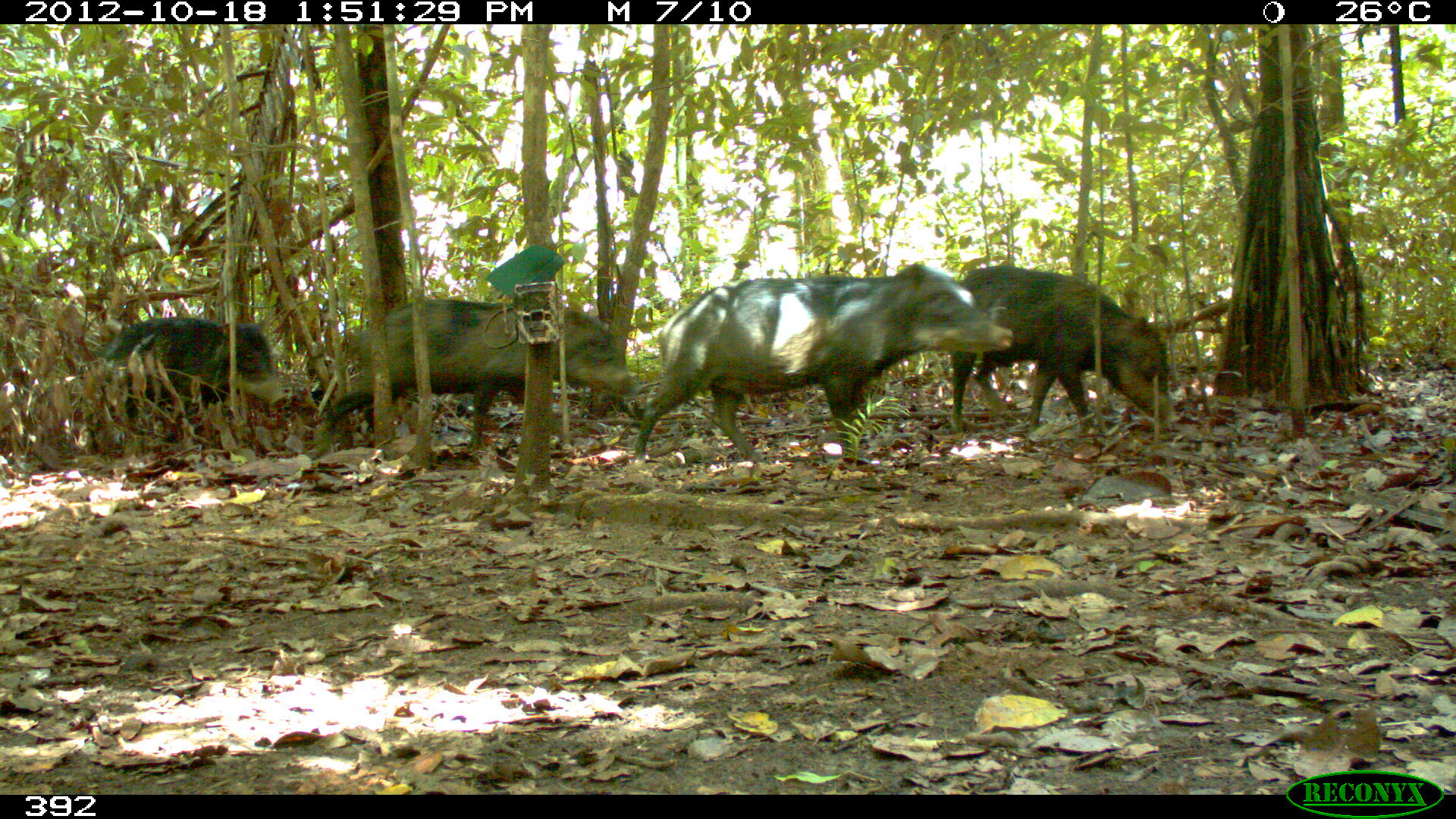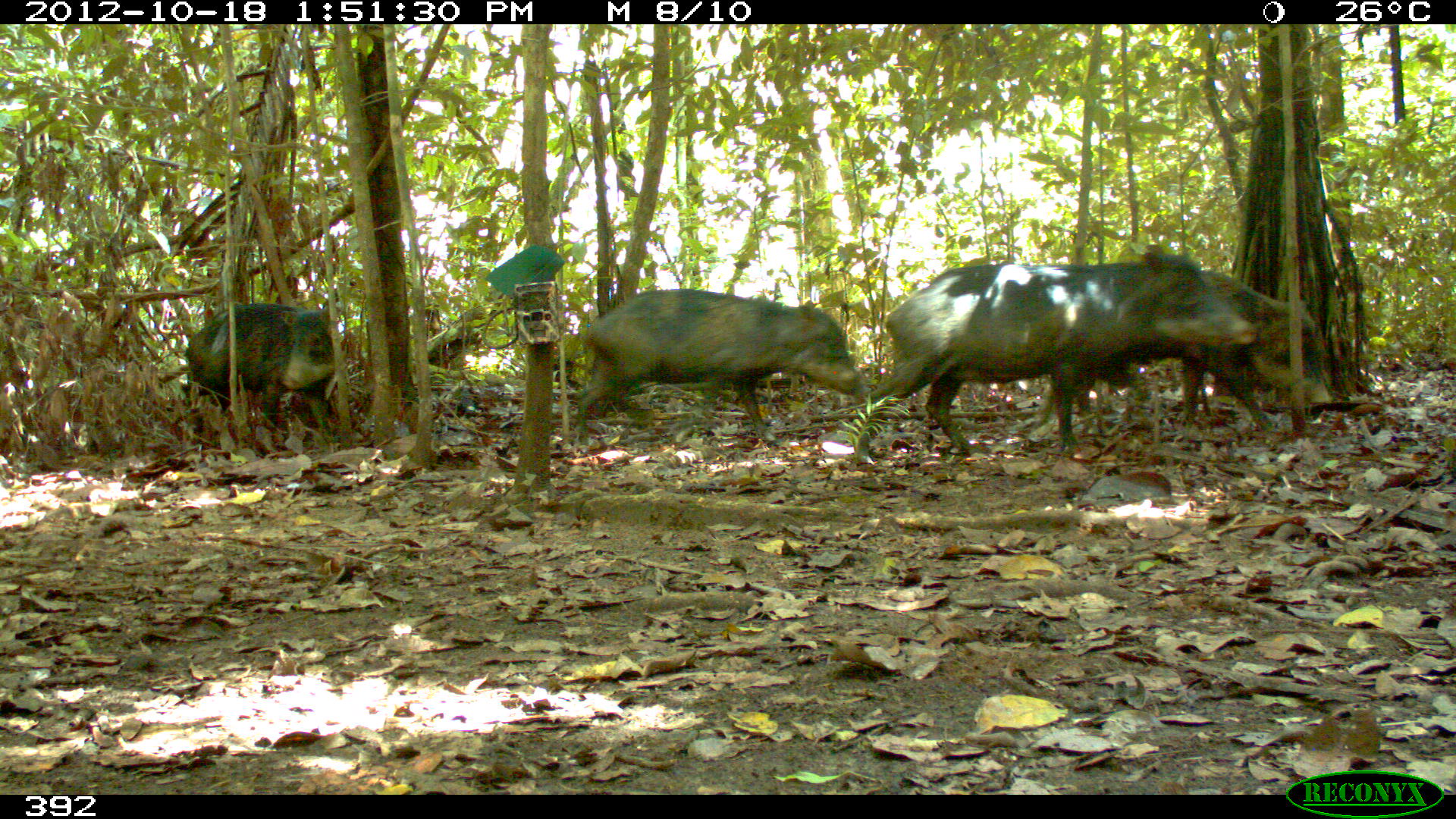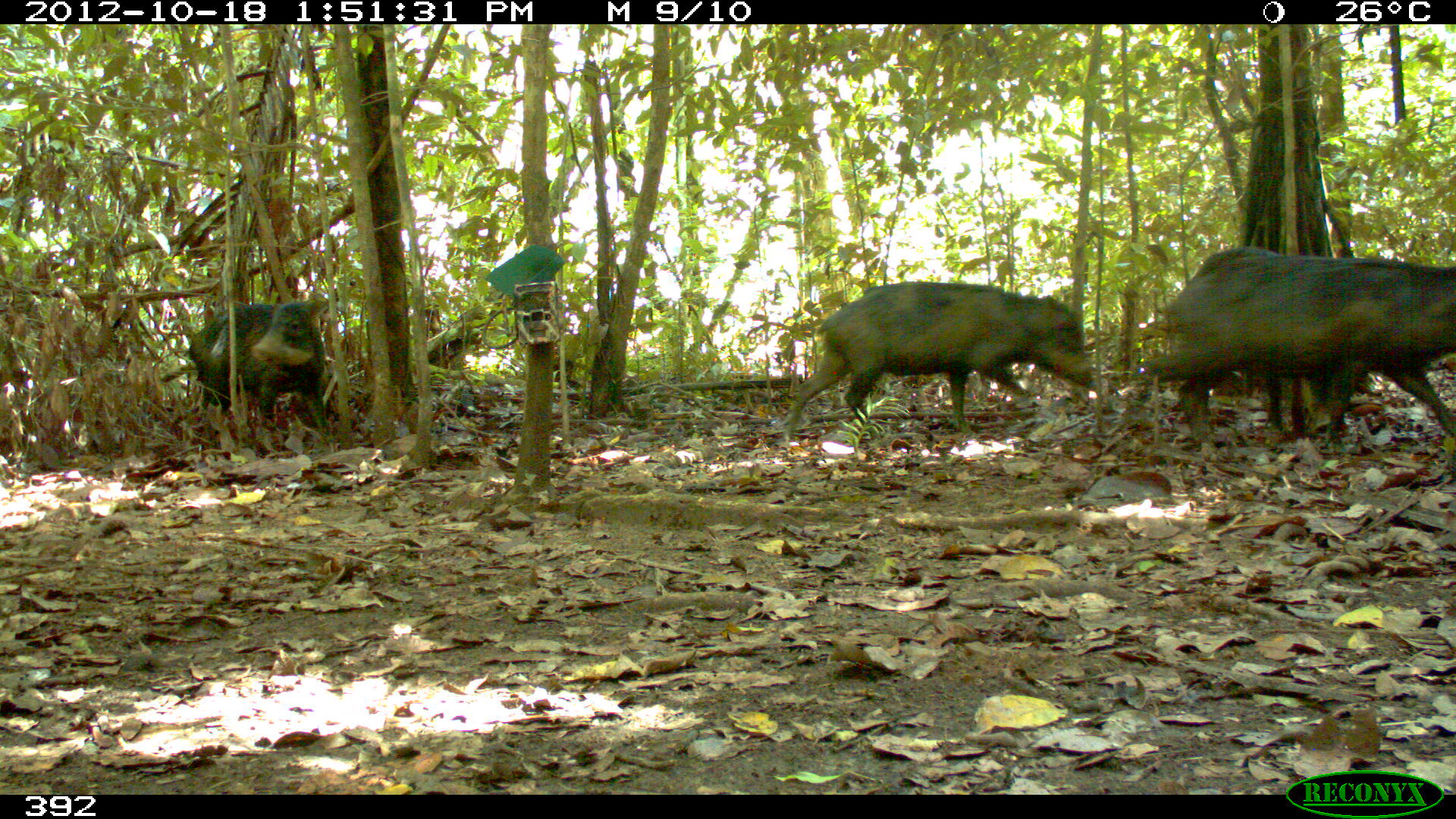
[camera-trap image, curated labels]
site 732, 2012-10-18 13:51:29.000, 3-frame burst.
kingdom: Animalia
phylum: Chordata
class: Mammalia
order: Artiodactyla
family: Tayassuidae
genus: Tayassu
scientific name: Tayassu pecari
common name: white-lipped peccary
Tayassu pecari (white-lipped peccary).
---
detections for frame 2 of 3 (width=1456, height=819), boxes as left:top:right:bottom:
tayassu pecari: 852:245:1255:463; 1036:251:1328:434; 574:288:870:438; 183:302:333:430